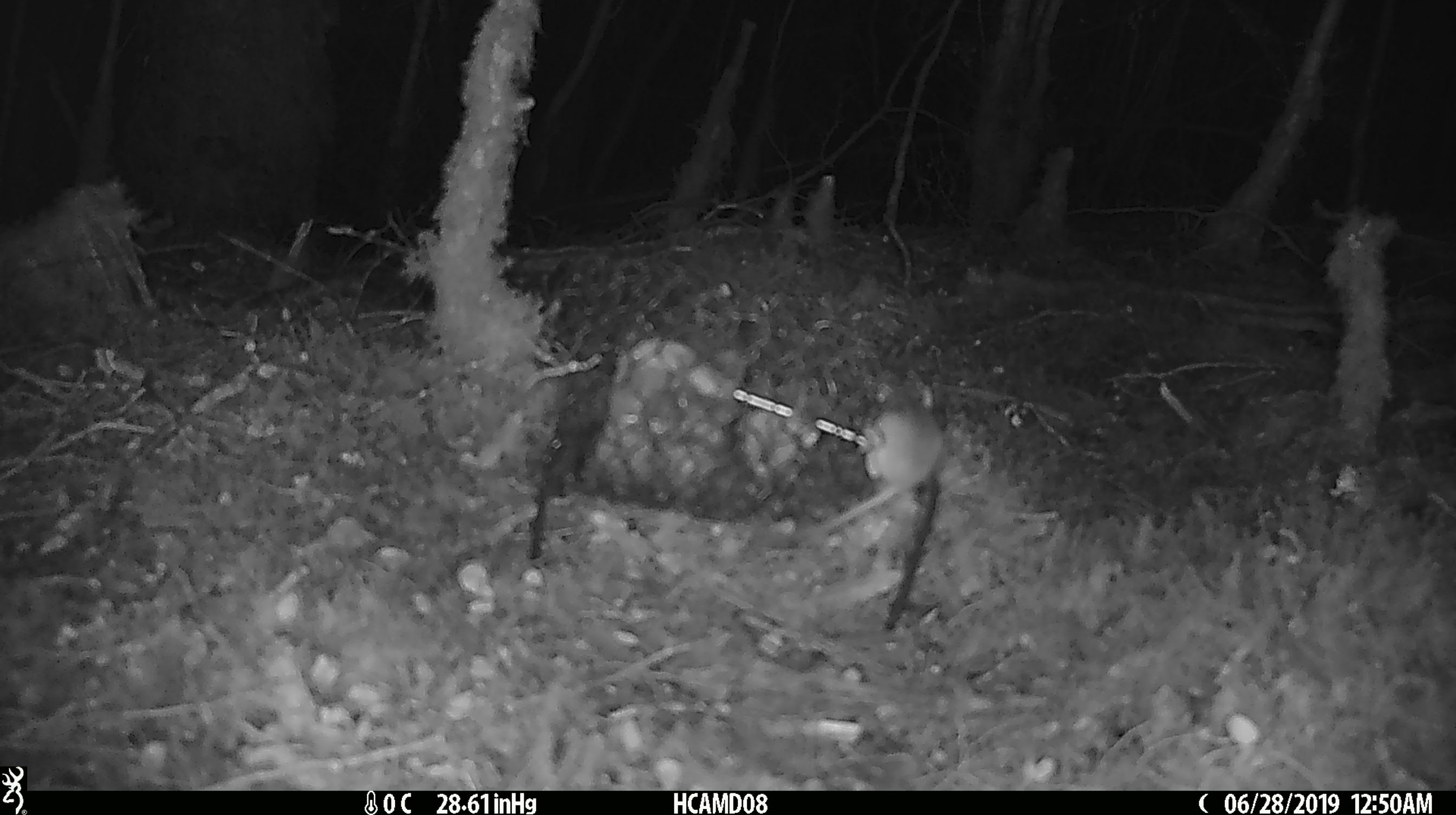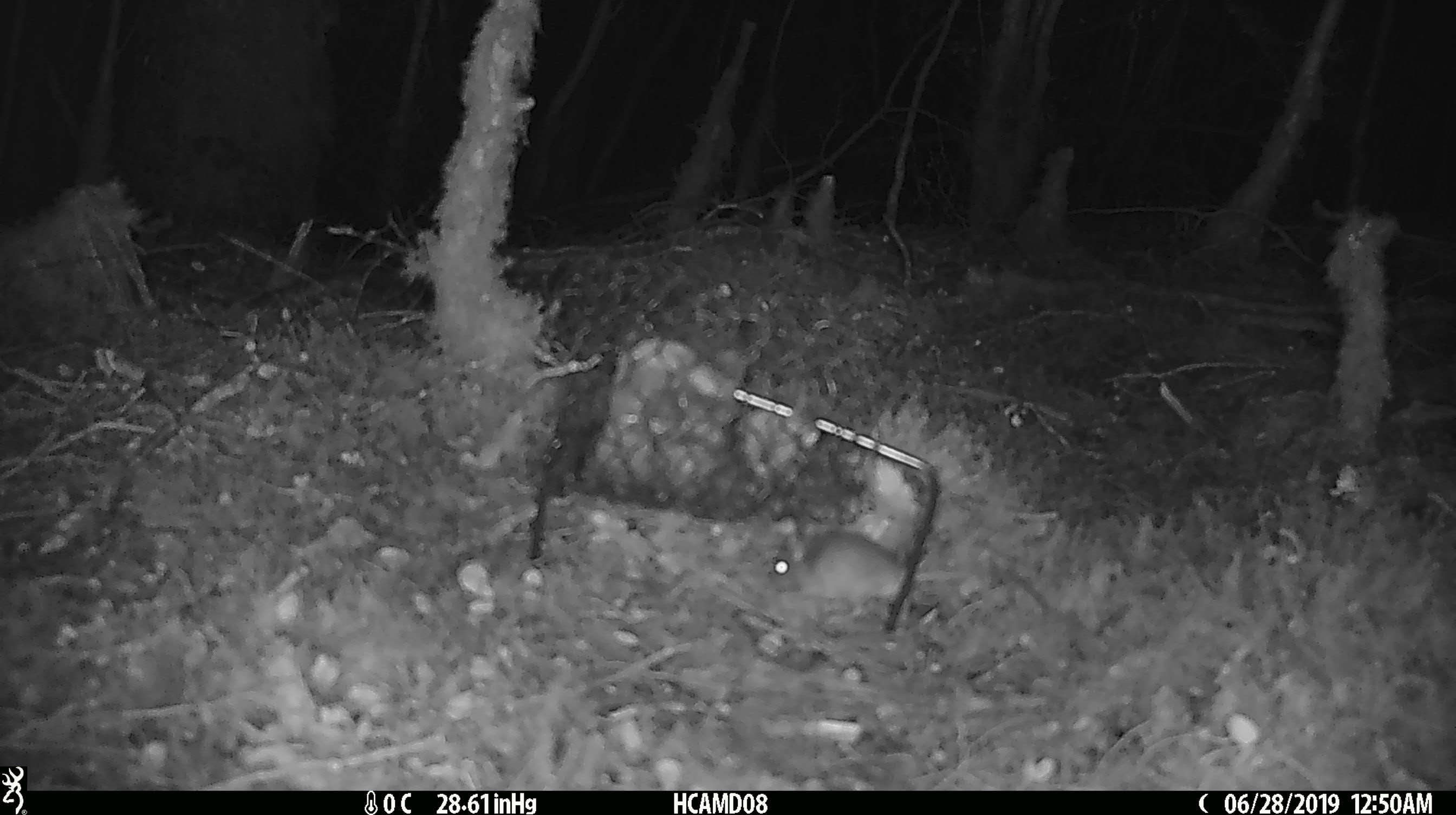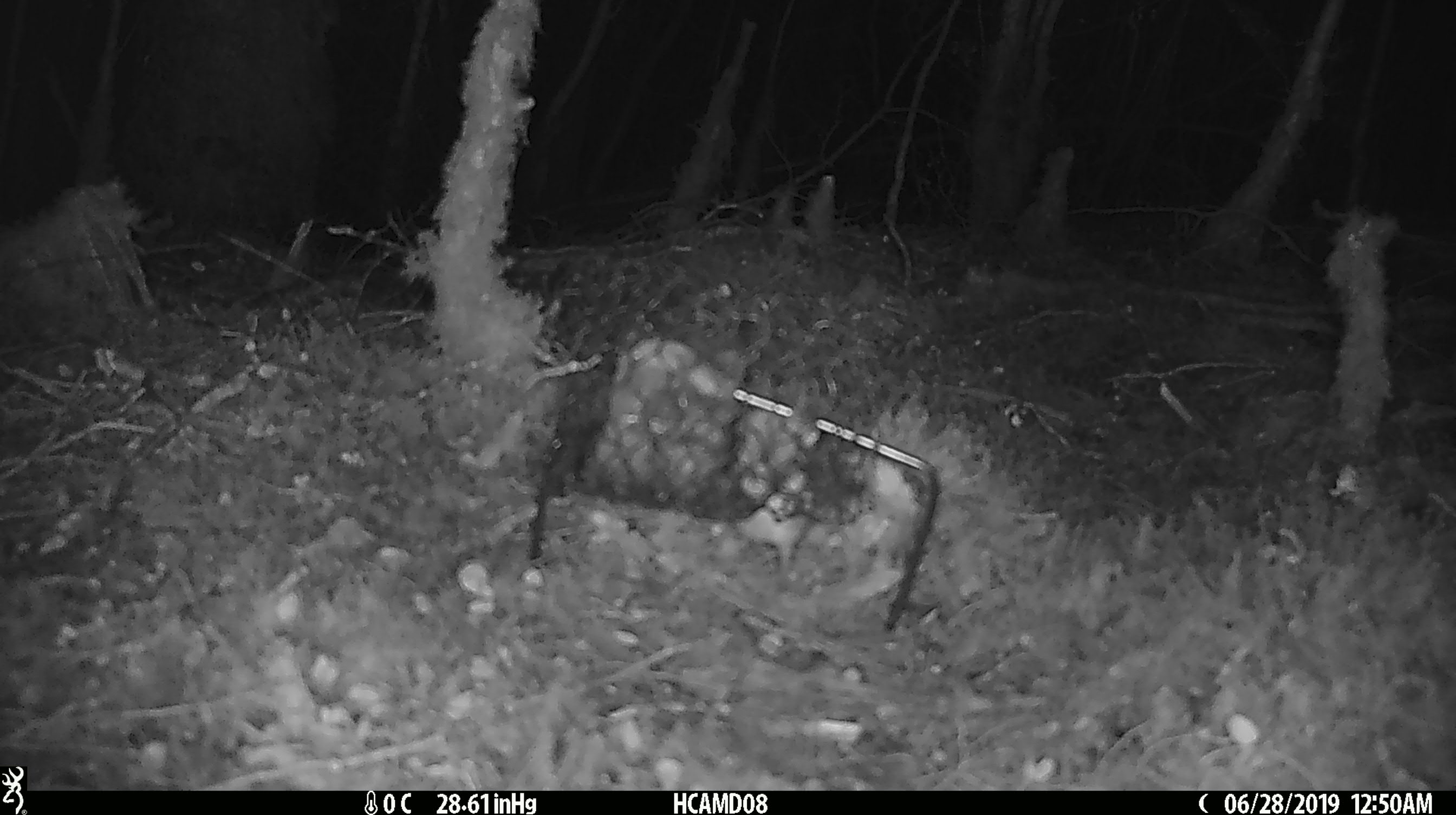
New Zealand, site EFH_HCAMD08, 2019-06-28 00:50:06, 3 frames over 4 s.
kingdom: Animalia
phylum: Chordata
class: Mammalia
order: Rodentia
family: Muridae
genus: Mus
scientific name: Mus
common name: mouse